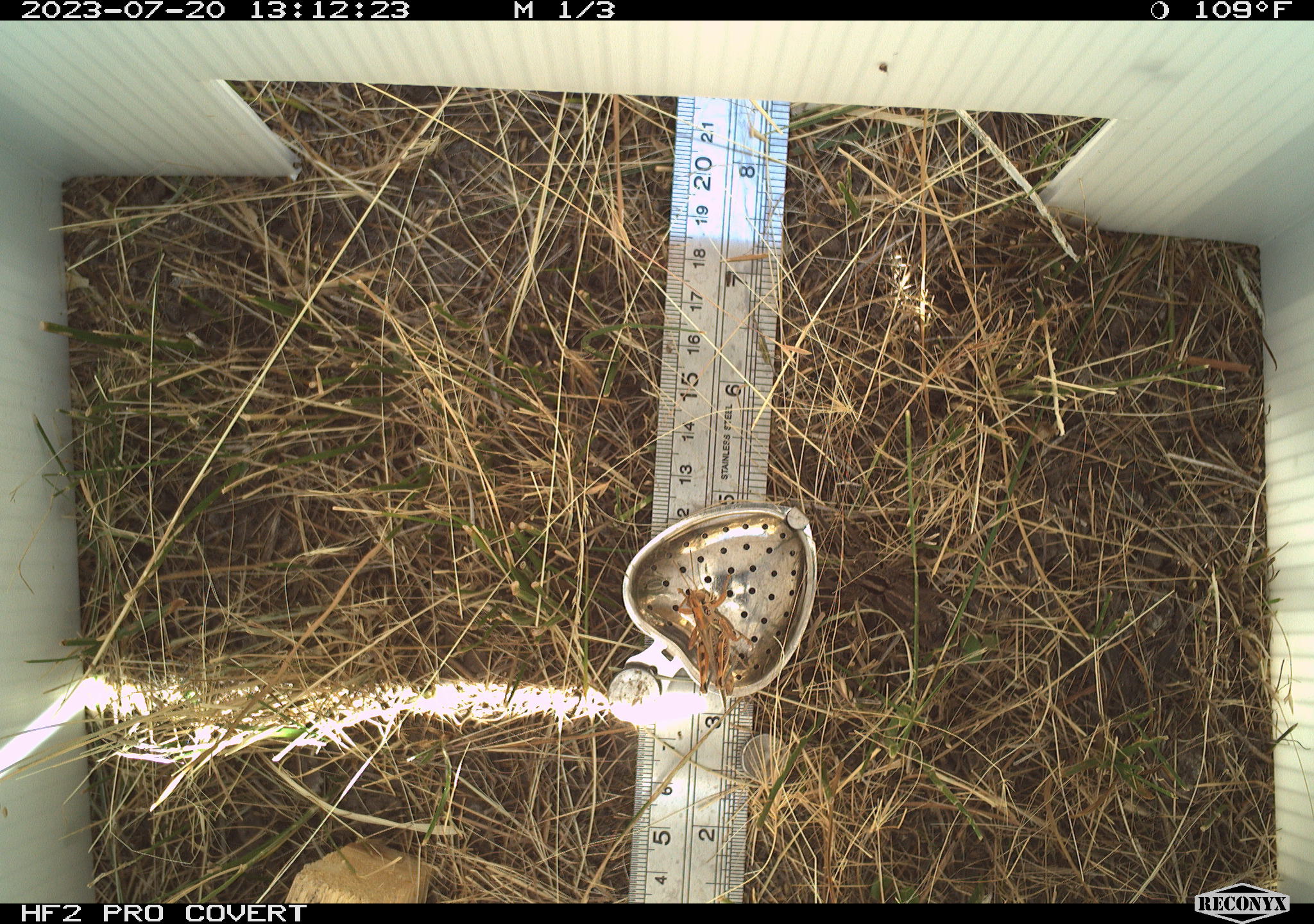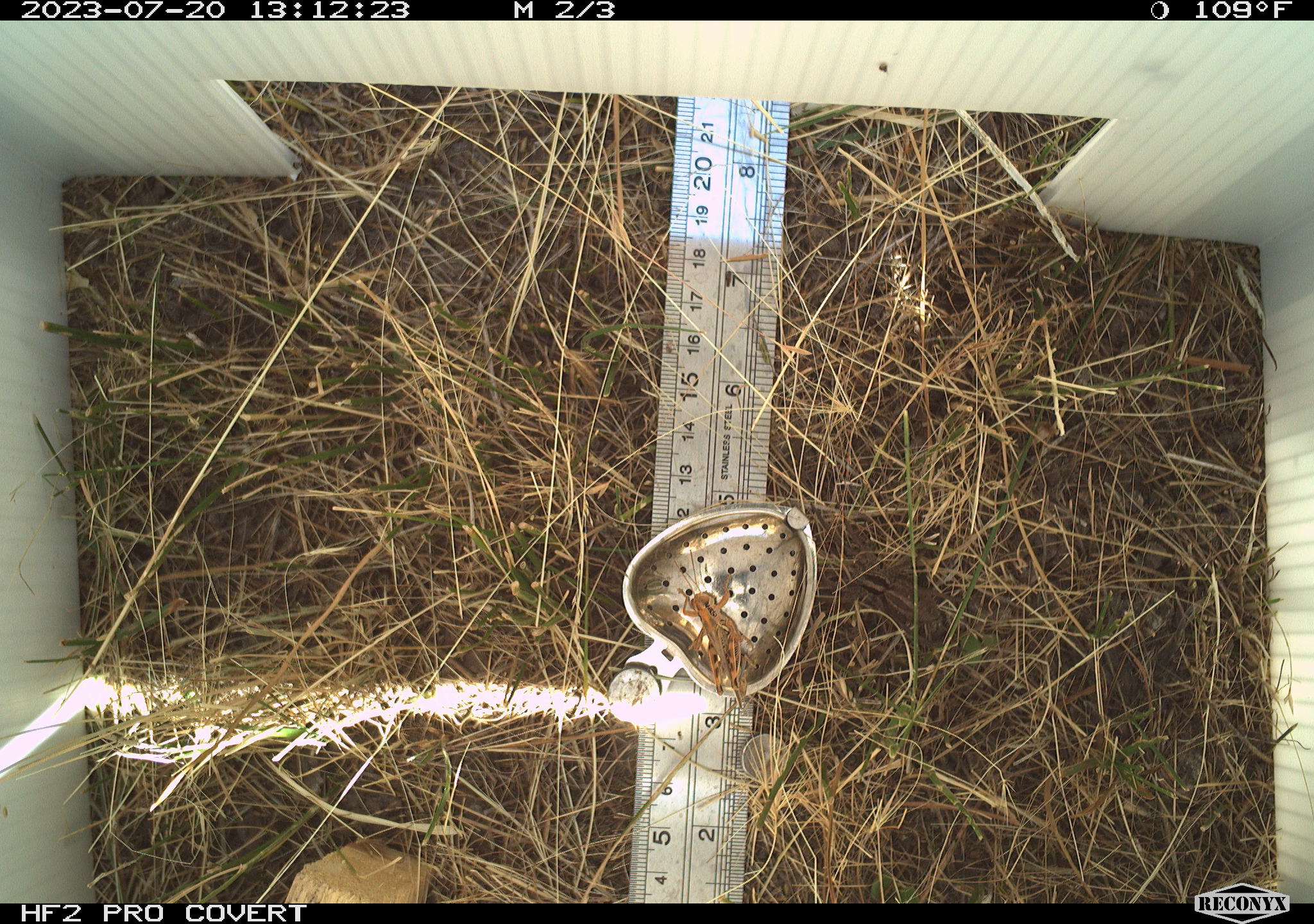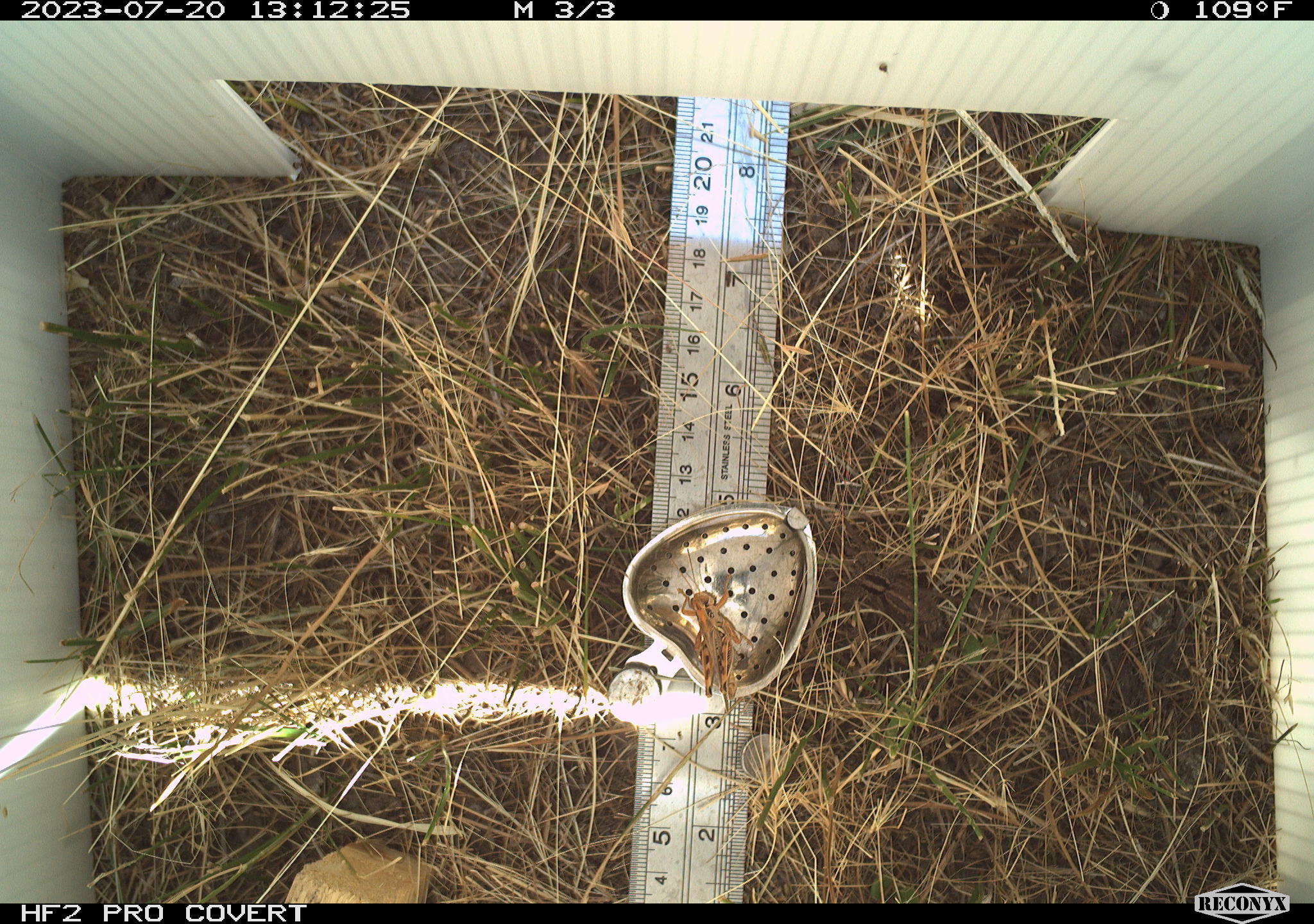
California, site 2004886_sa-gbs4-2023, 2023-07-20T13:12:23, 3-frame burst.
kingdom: Animalia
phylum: Arthropoda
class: Insecta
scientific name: Insecta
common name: insect